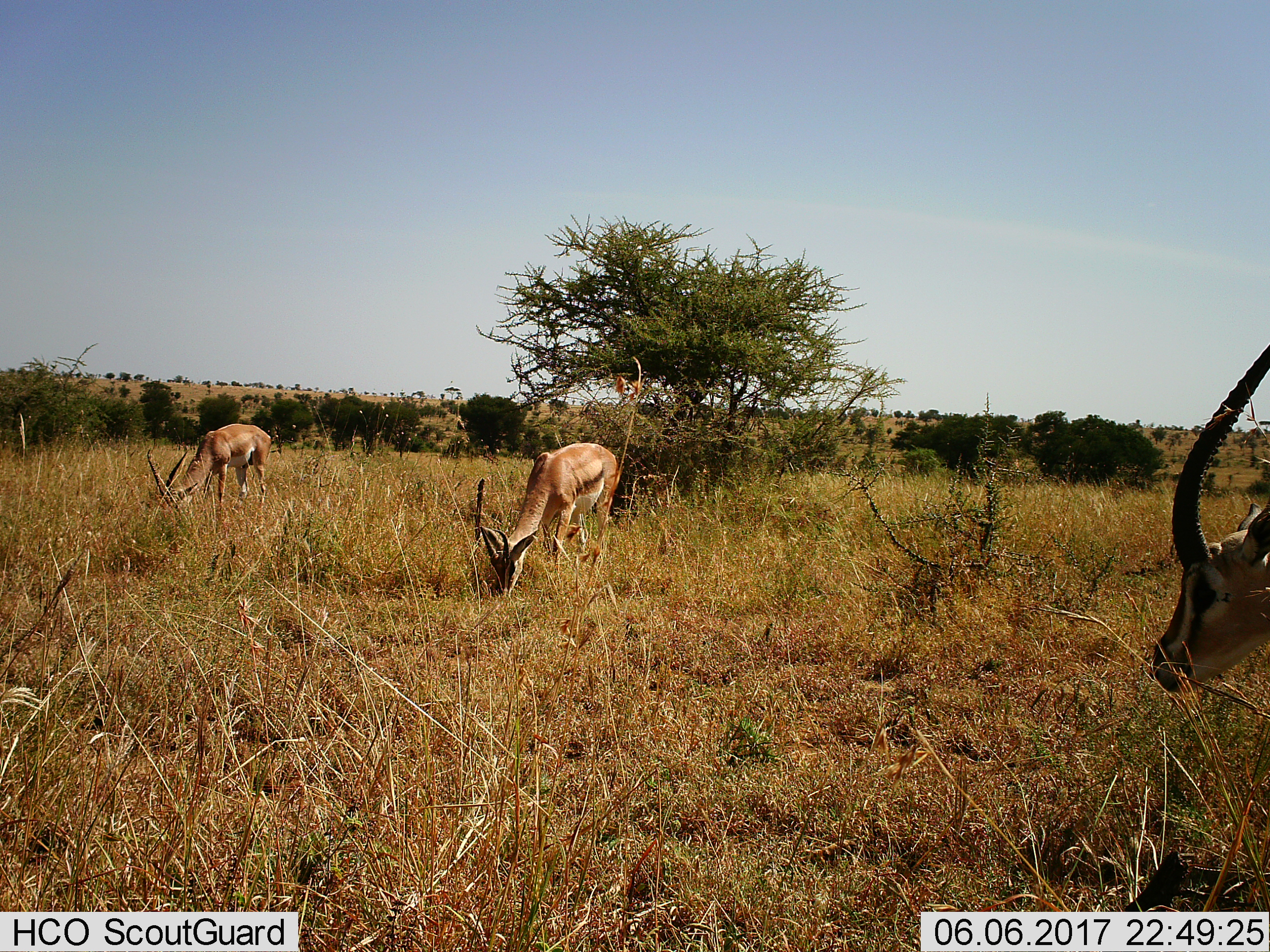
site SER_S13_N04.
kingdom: Animalia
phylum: Chordata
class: Mammalia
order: Artiodactyla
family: Bovidae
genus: Nanger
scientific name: Nanger granti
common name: grant's gazelle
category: gazellegrants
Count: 3.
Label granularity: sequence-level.